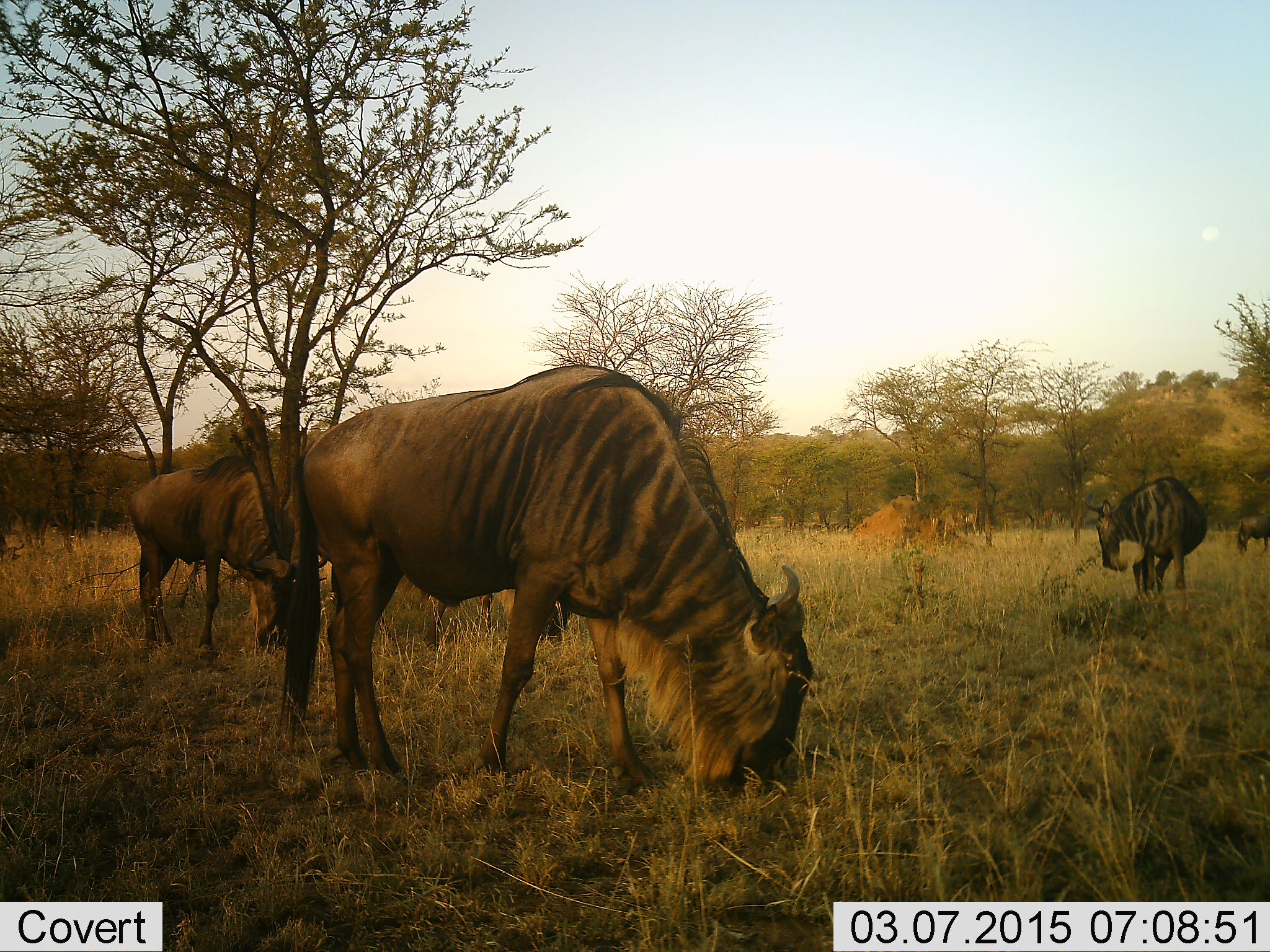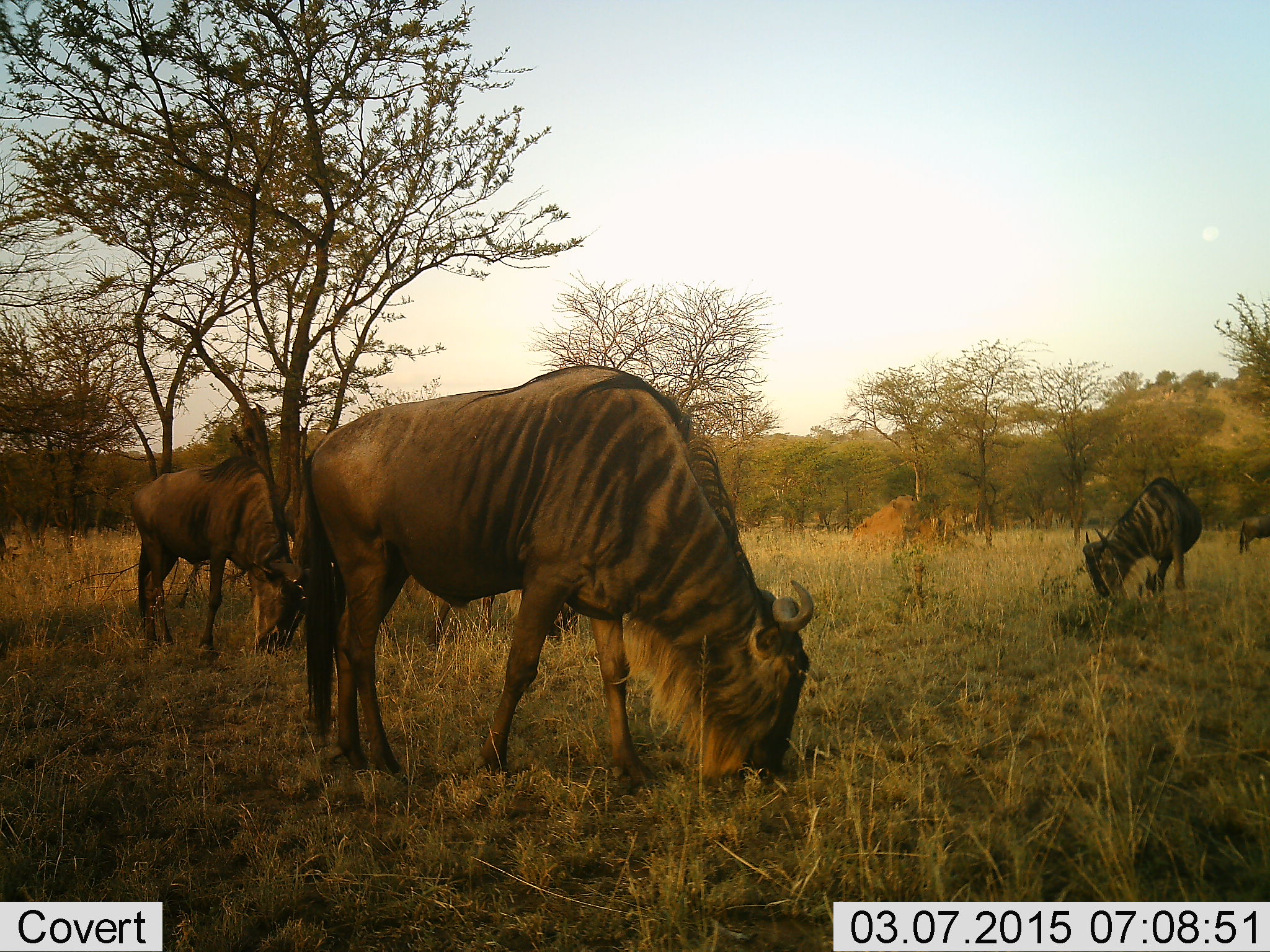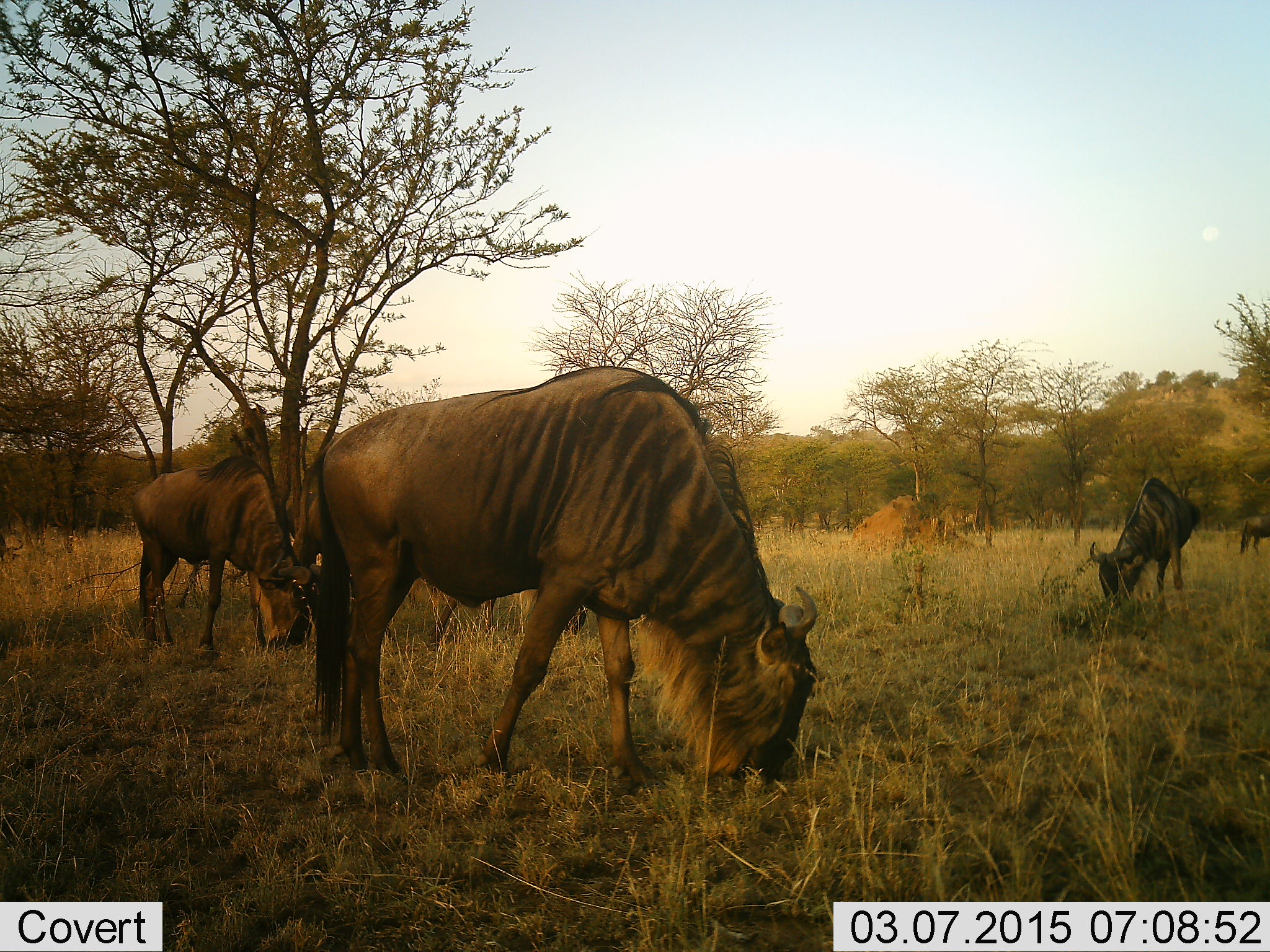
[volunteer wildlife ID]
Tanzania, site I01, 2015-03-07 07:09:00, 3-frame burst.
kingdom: Animalia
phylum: Chordata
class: Mammalia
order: Artiodactyla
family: Bovidae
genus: Connochaetes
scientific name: Connochaetes taurinus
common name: blue wildebeest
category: wildebeest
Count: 4.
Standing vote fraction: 30%.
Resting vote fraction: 0%.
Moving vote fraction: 0%.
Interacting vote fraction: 0%.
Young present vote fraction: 0%.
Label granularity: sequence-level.